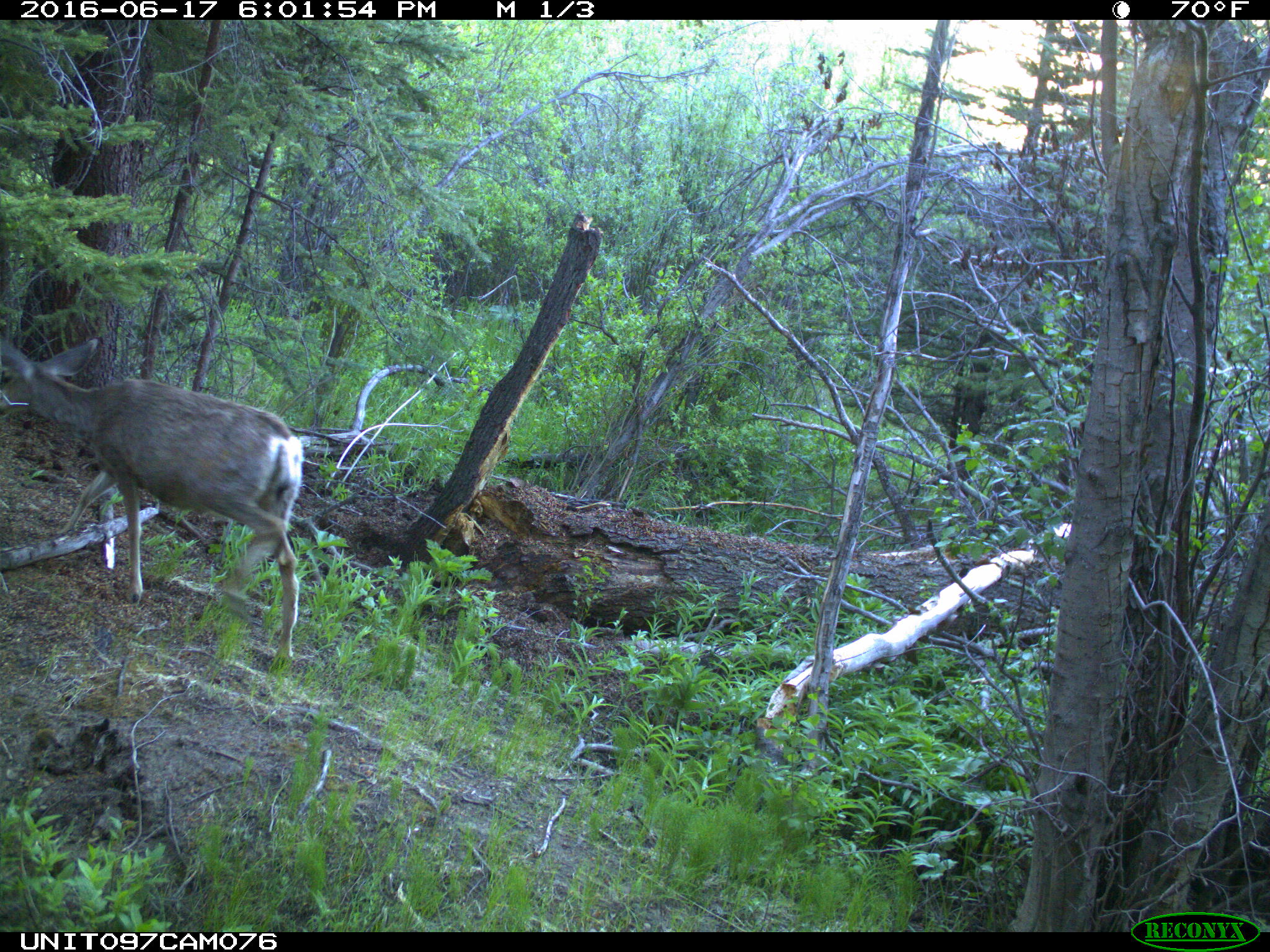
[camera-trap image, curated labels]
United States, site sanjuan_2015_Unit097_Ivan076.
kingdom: Animalia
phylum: Chordata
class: Mammalia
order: Artiodactyla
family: Cervidae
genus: Odocoileus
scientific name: Odocoileus hemionus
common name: mule deer